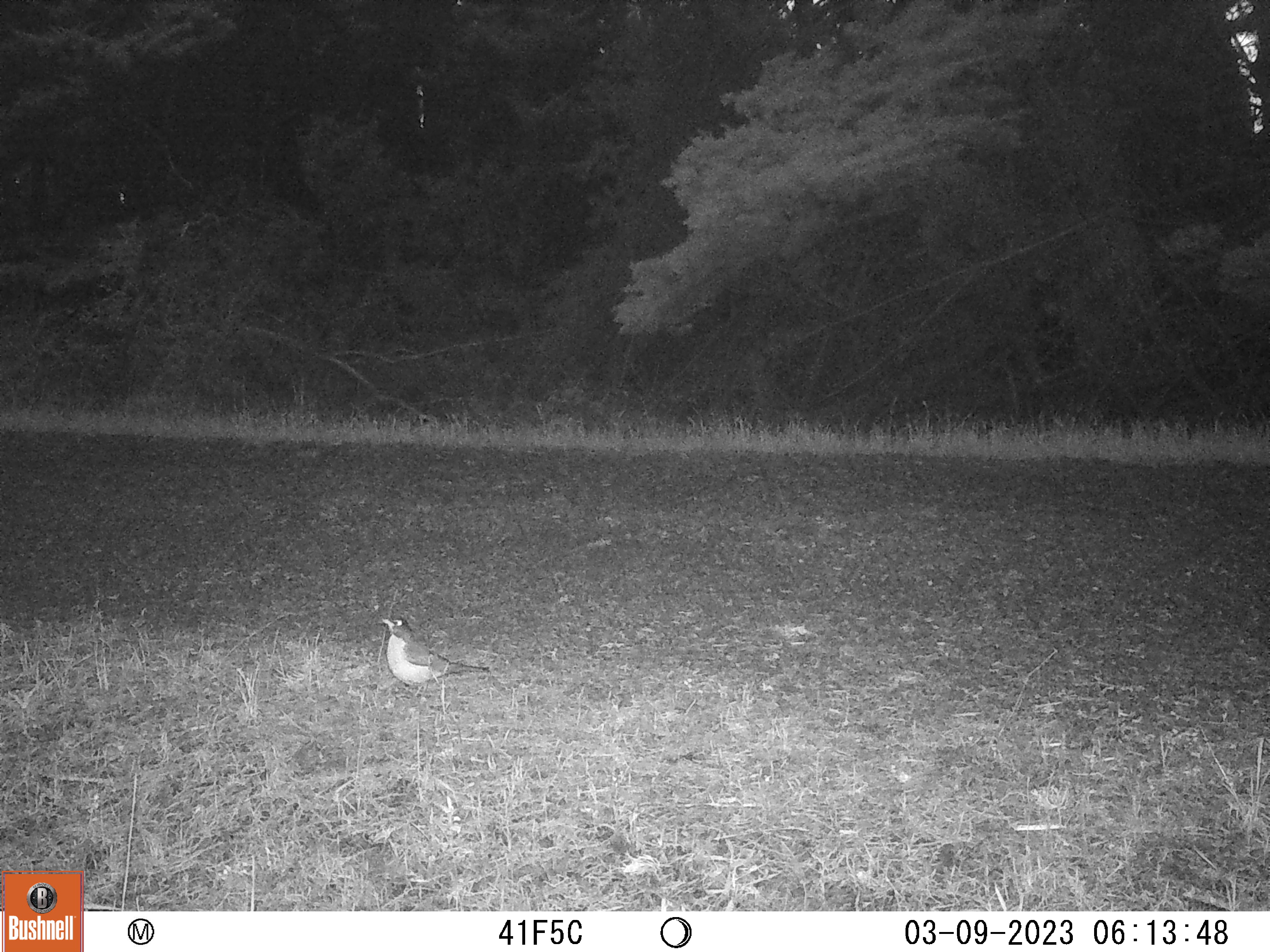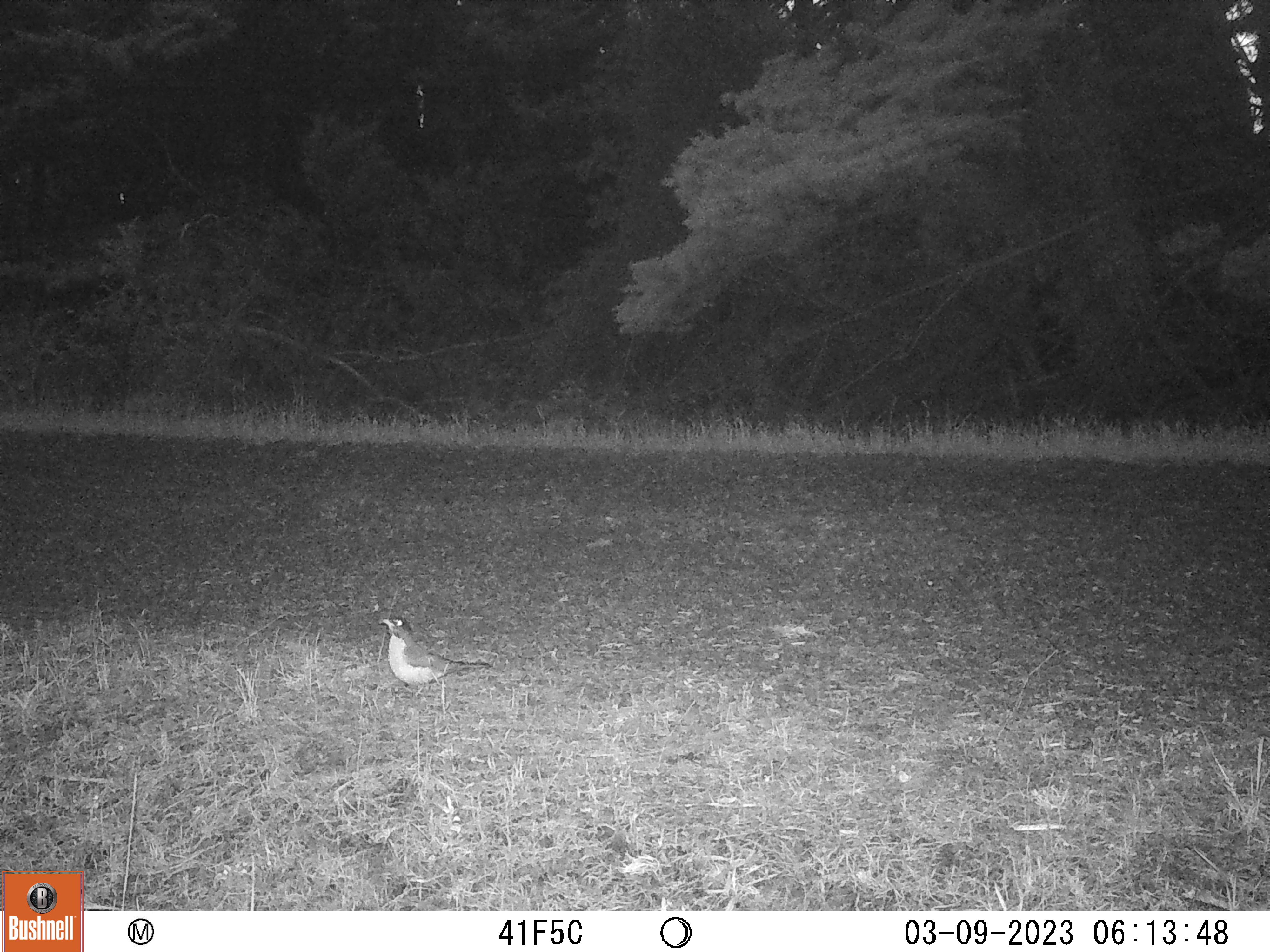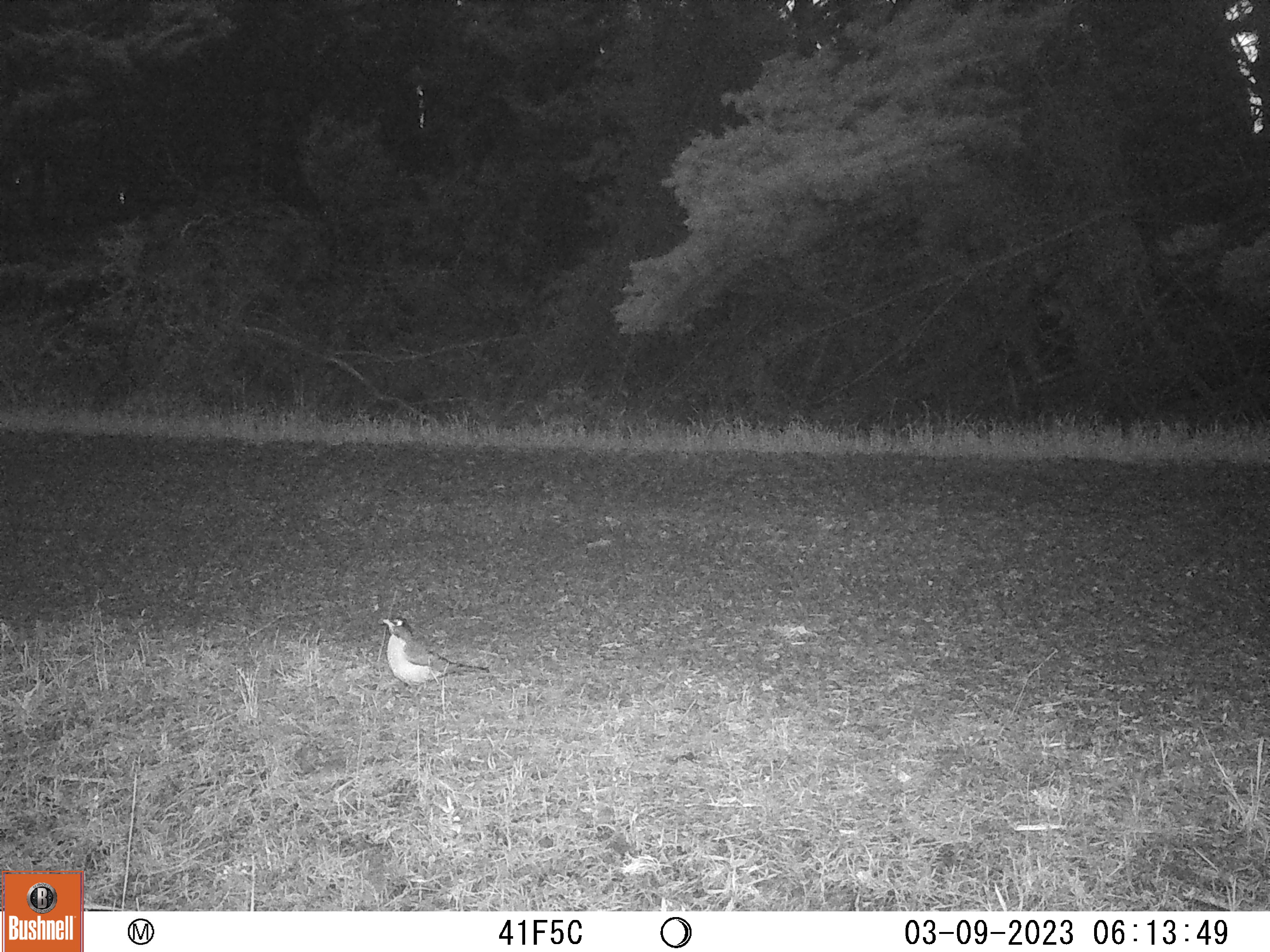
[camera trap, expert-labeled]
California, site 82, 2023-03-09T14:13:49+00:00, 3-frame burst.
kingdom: Animalia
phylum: Chordata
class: Aves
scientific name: Aves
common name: bird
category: unknown bird